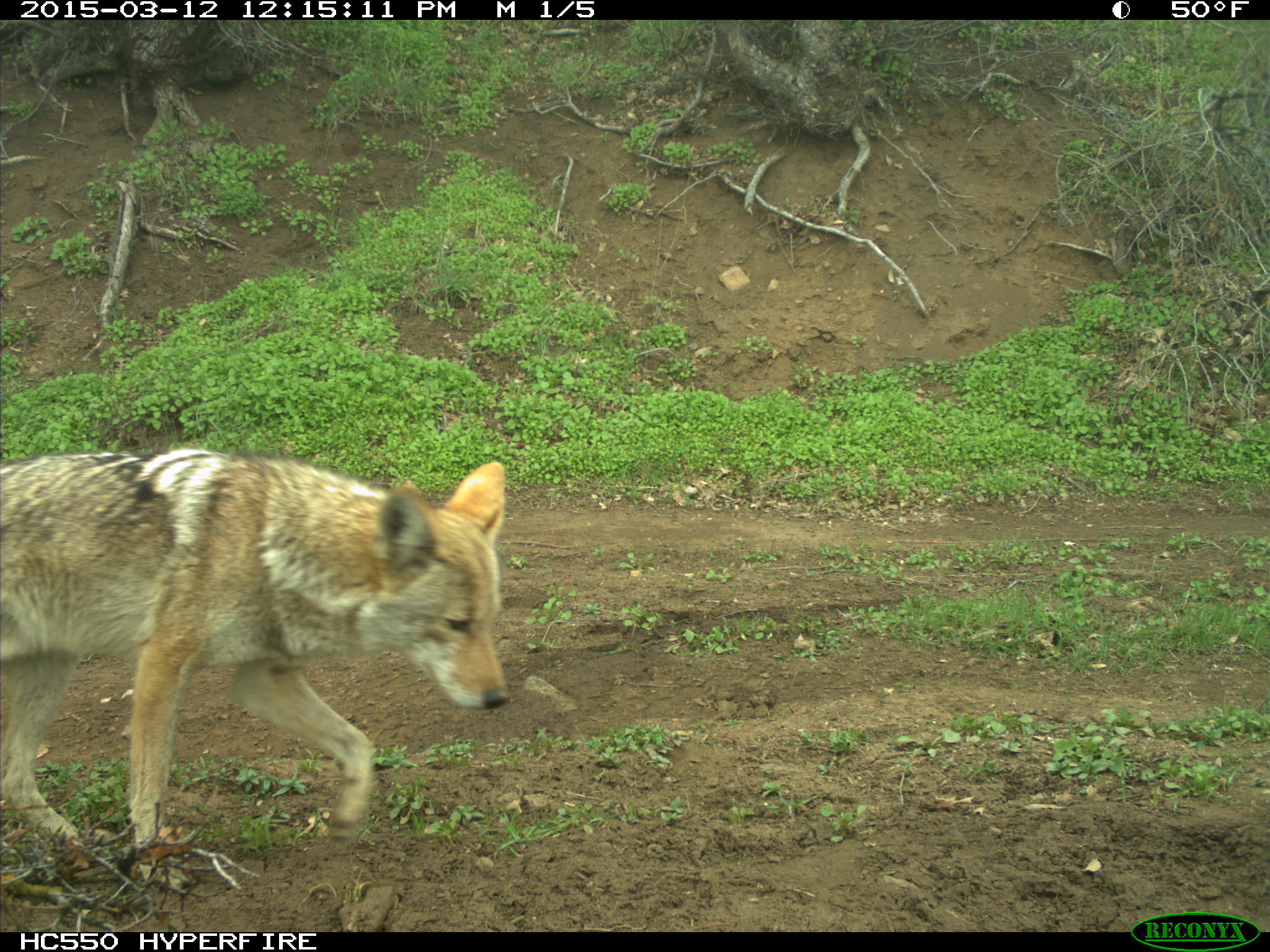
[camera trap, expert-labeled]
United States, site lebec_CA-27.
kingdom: Animalia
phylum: Chordata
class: Mammalia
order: Carnivora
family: Canidae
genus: Canis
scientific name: Canis latrans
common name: coyote